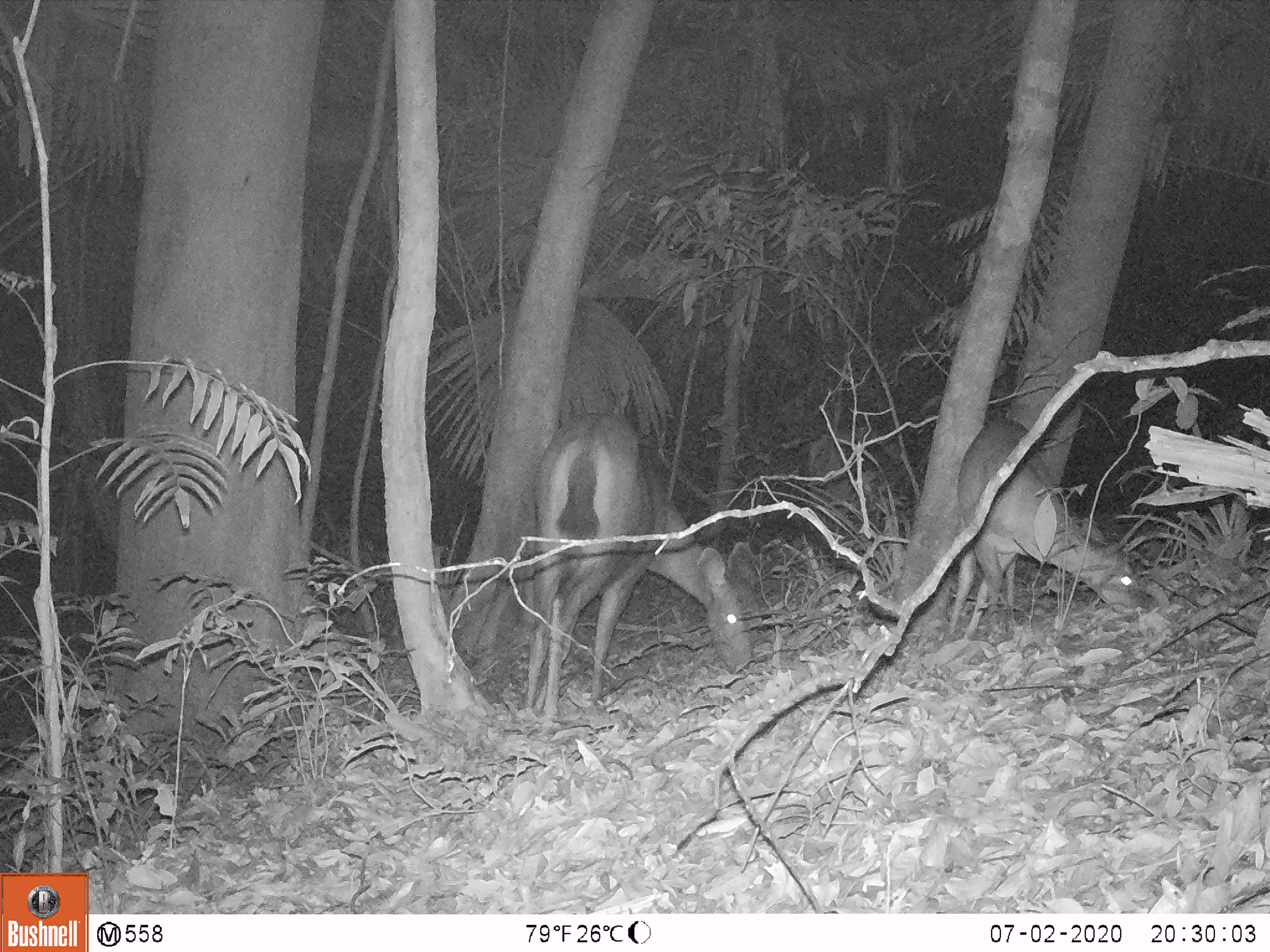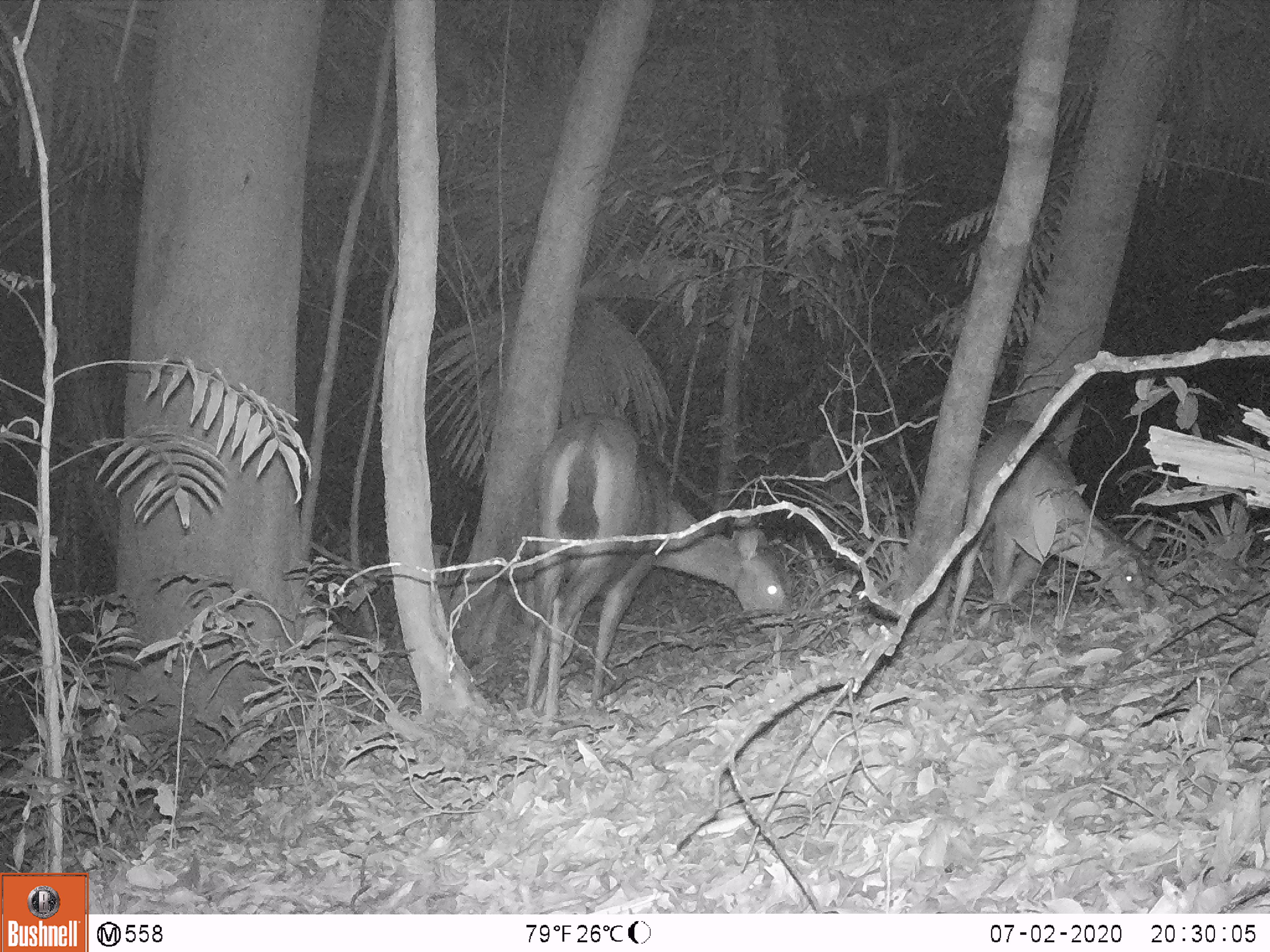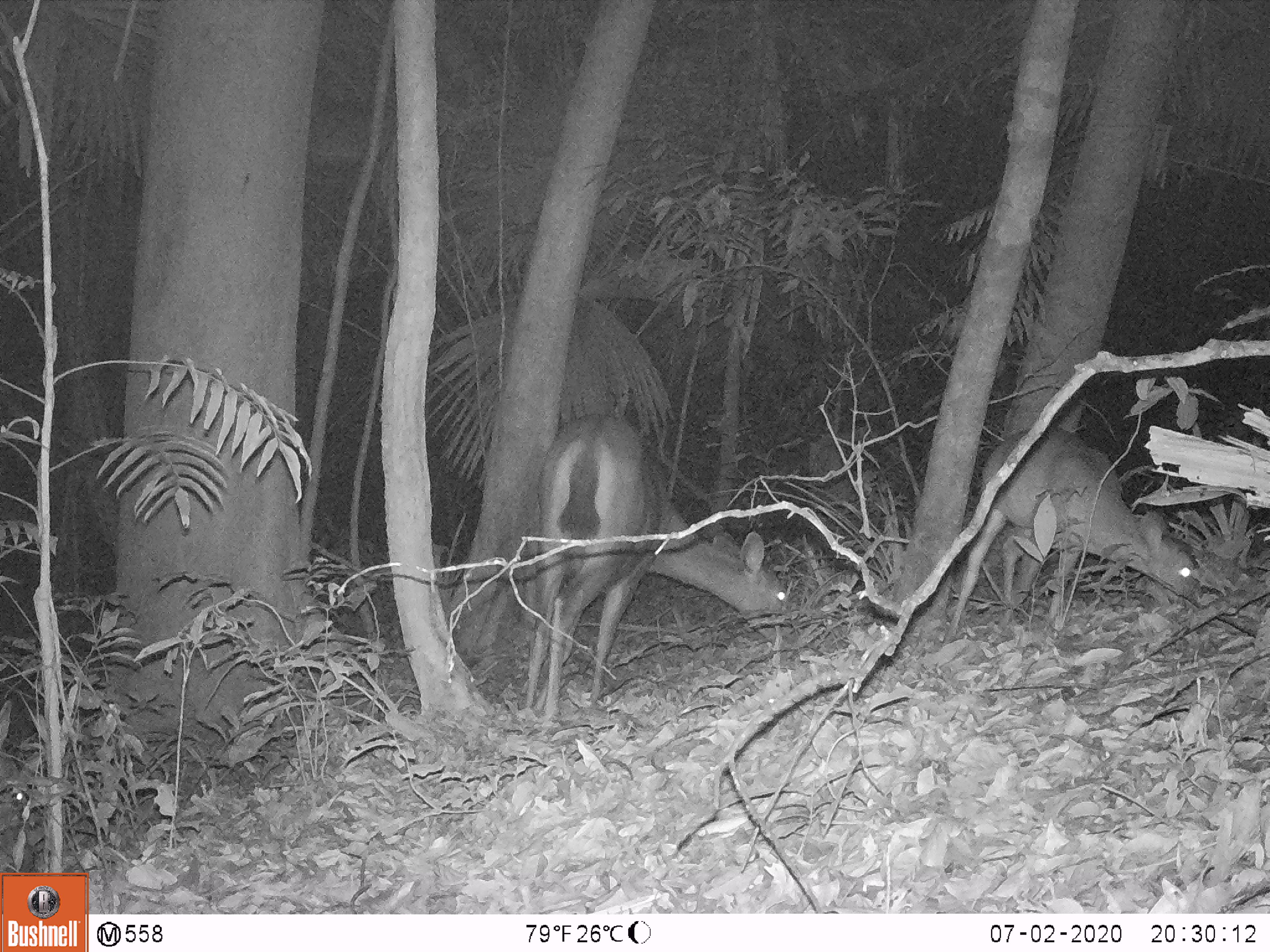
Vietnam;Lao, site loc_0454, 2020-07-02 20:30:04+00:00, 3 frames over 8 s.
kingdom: Animalia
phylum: Chordata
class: Mammalia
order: Artiodactyla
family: Cervidae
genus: Rusa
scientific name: Rusa unicolor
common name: sambar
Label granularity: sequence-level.